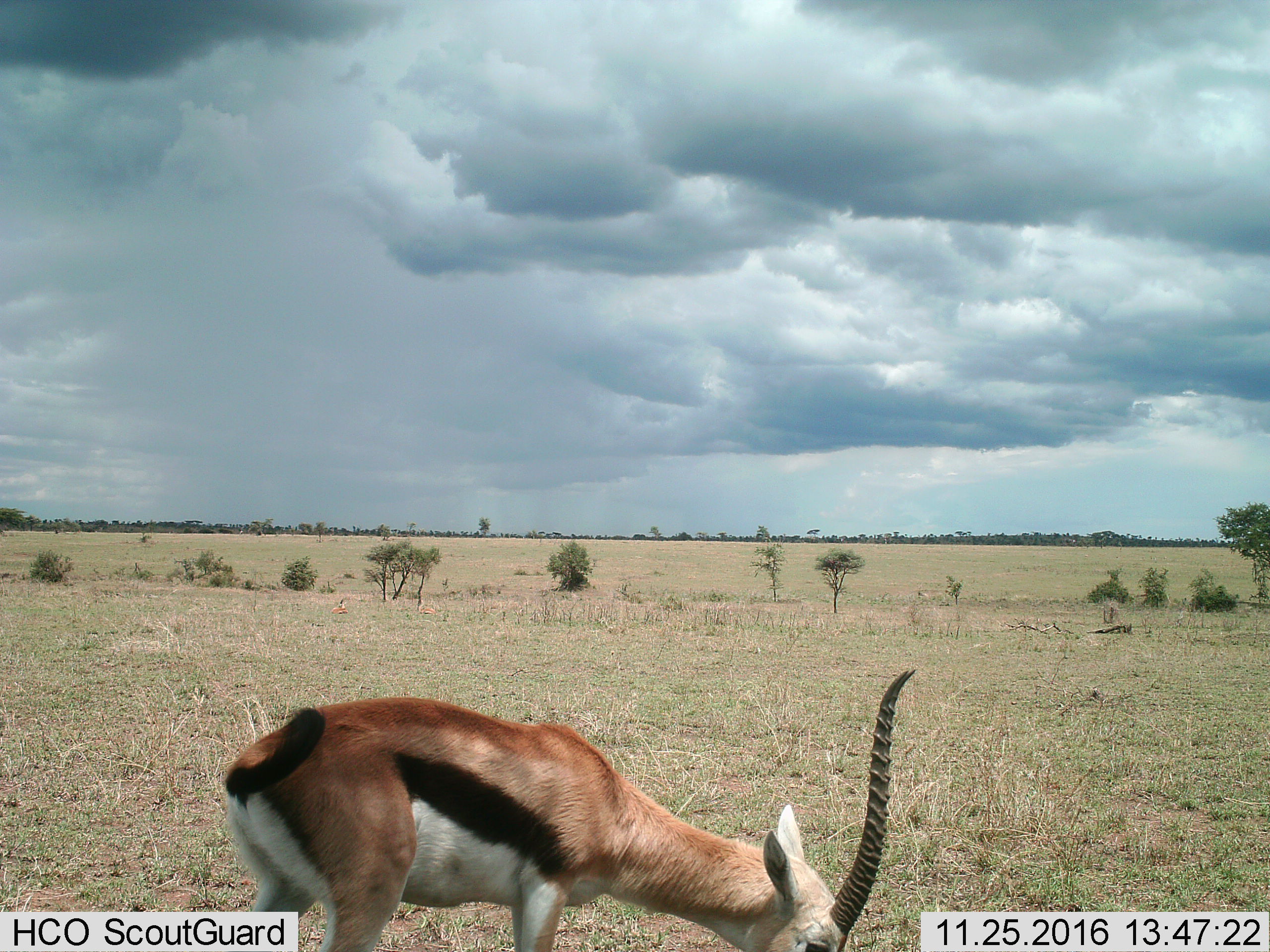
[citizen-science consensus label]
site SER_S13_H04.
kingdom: Animalia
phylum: Chordata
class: Mammalia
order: Artiodactyla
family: Bovidae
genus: Eudorcas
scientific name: Eudorcas thomsonii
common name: thomson's gazelle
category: gazellethomsons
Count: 1.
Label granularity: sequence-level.